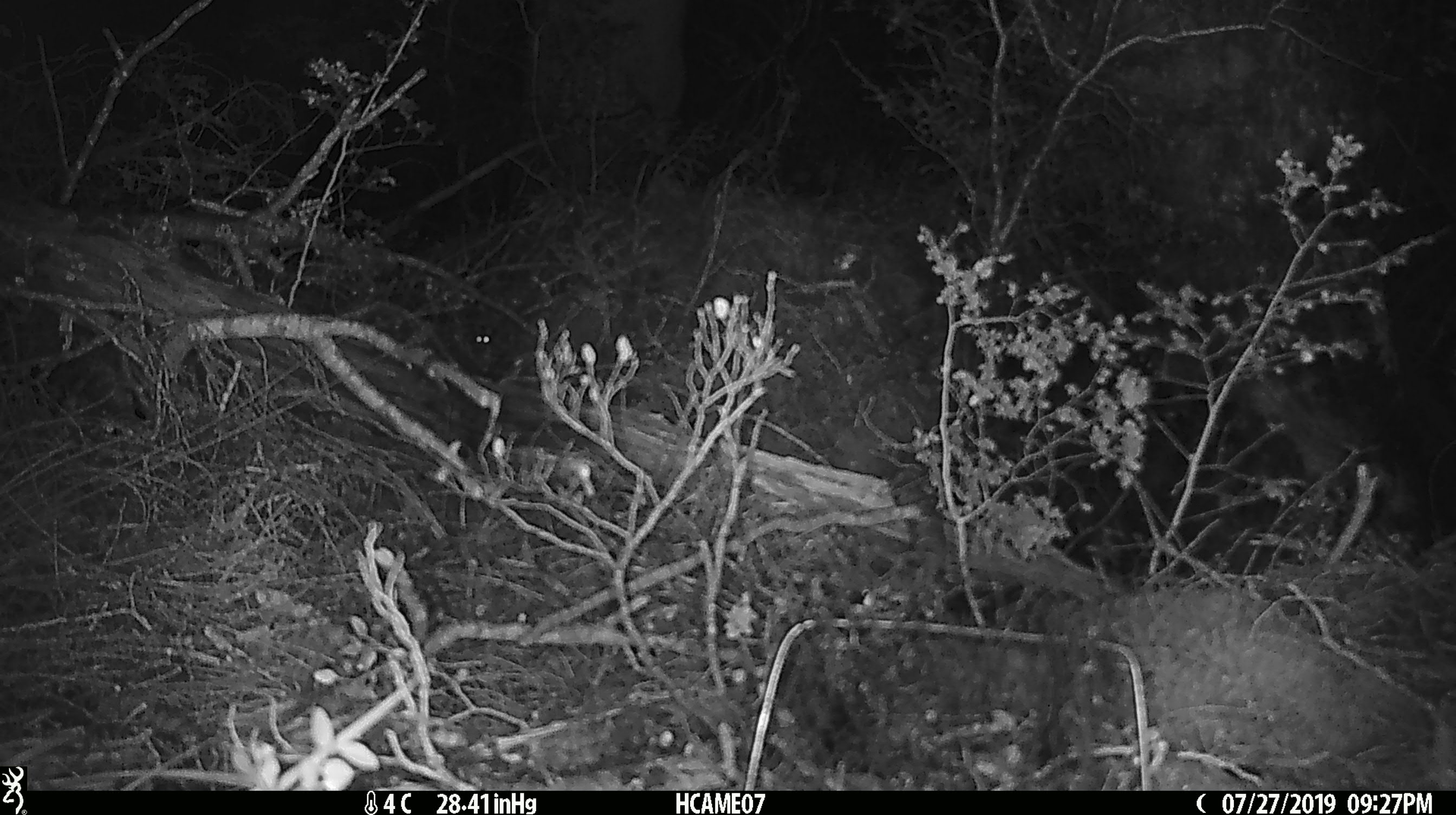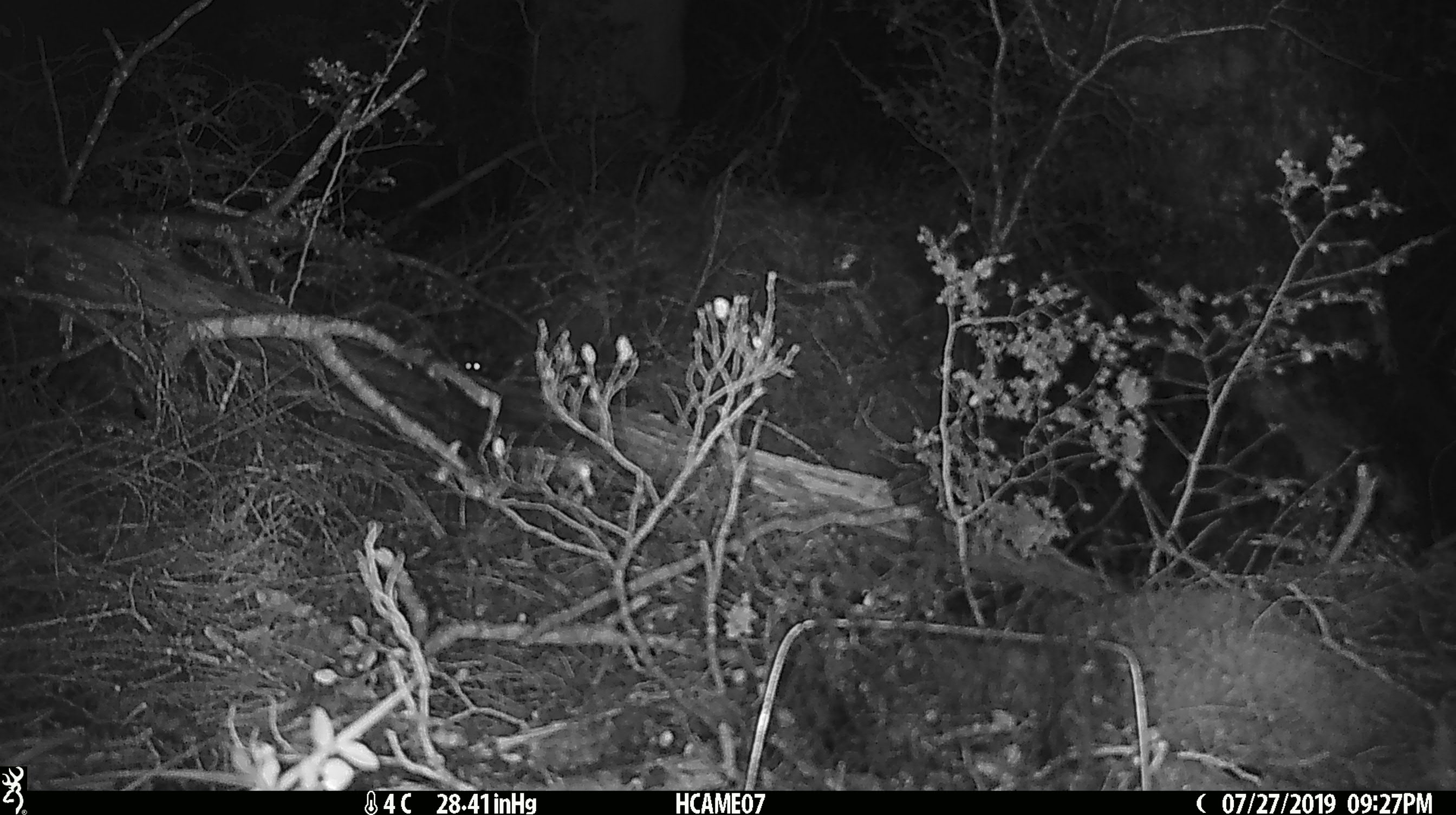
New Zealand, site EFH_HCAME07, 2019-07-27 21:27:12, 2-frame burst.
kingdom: Animalia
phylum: Chordata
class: Mammalia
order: Rodentia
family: Muridae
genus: Mus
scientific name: Mus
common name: mouse